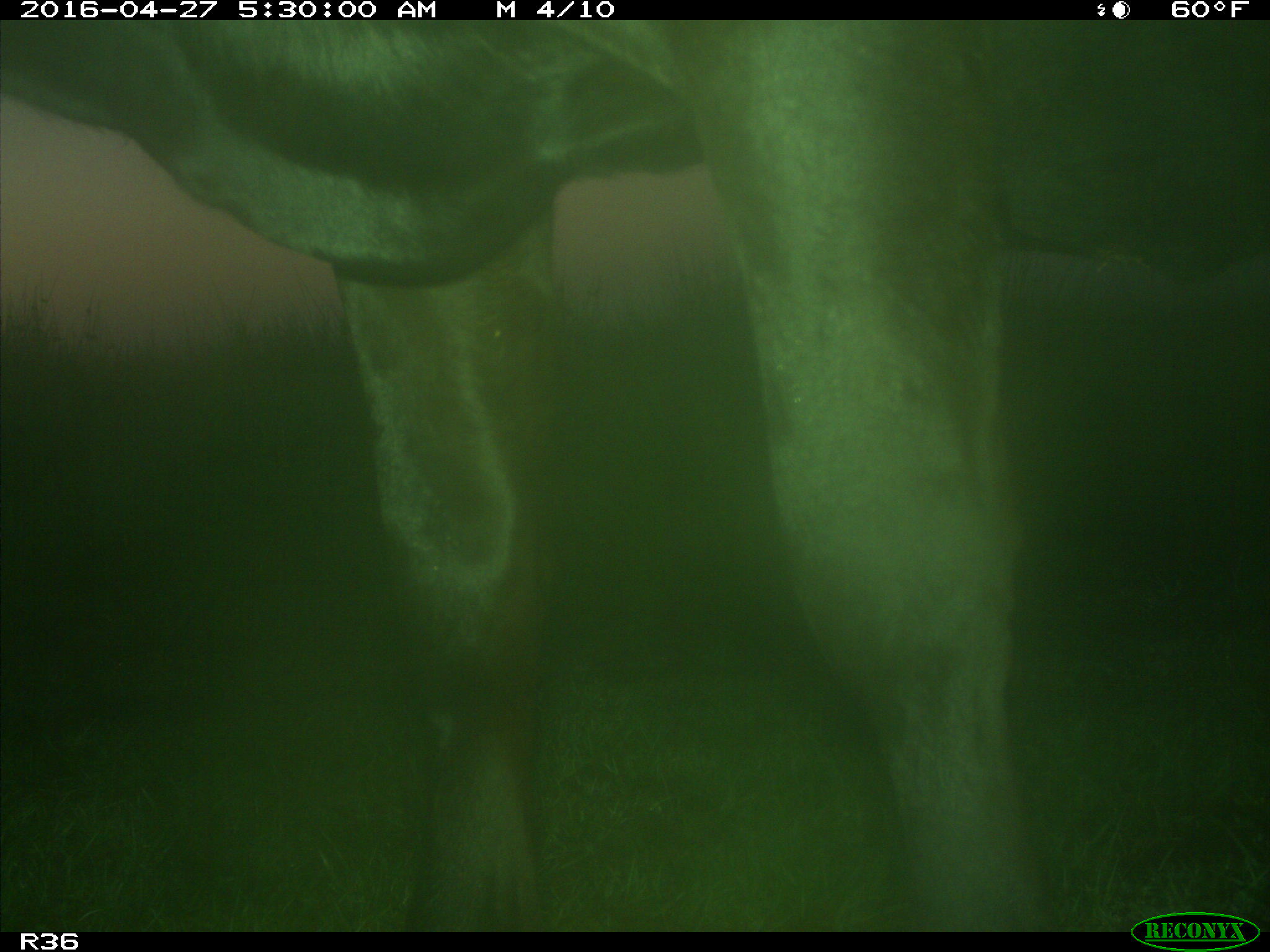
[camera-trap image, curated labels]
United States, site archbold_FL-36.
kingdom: Animalia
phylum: Chordata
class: Mammalia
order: Artiodactyla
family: Bovidae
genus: Bos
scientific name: Bos taurus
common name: domestic cow